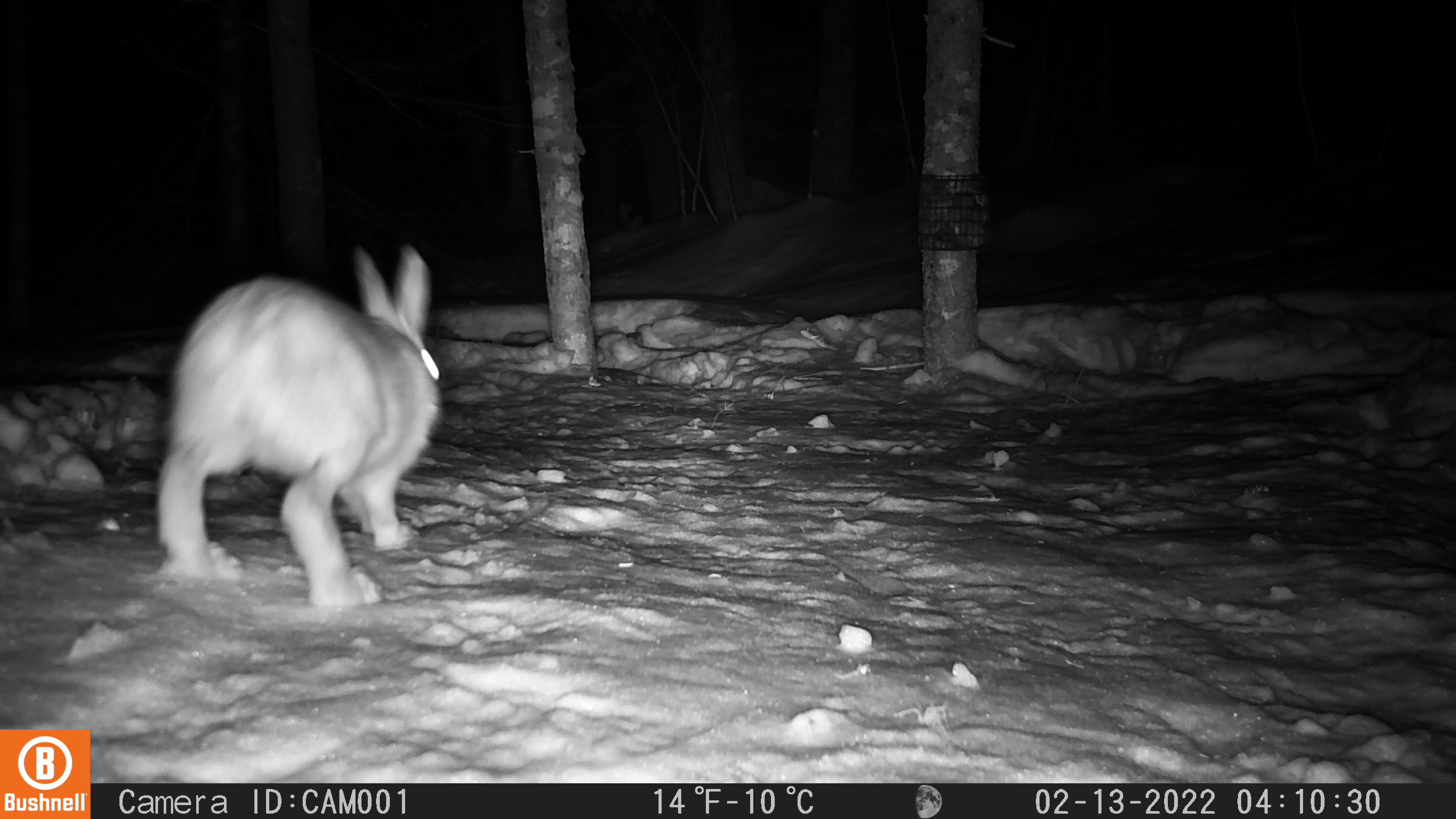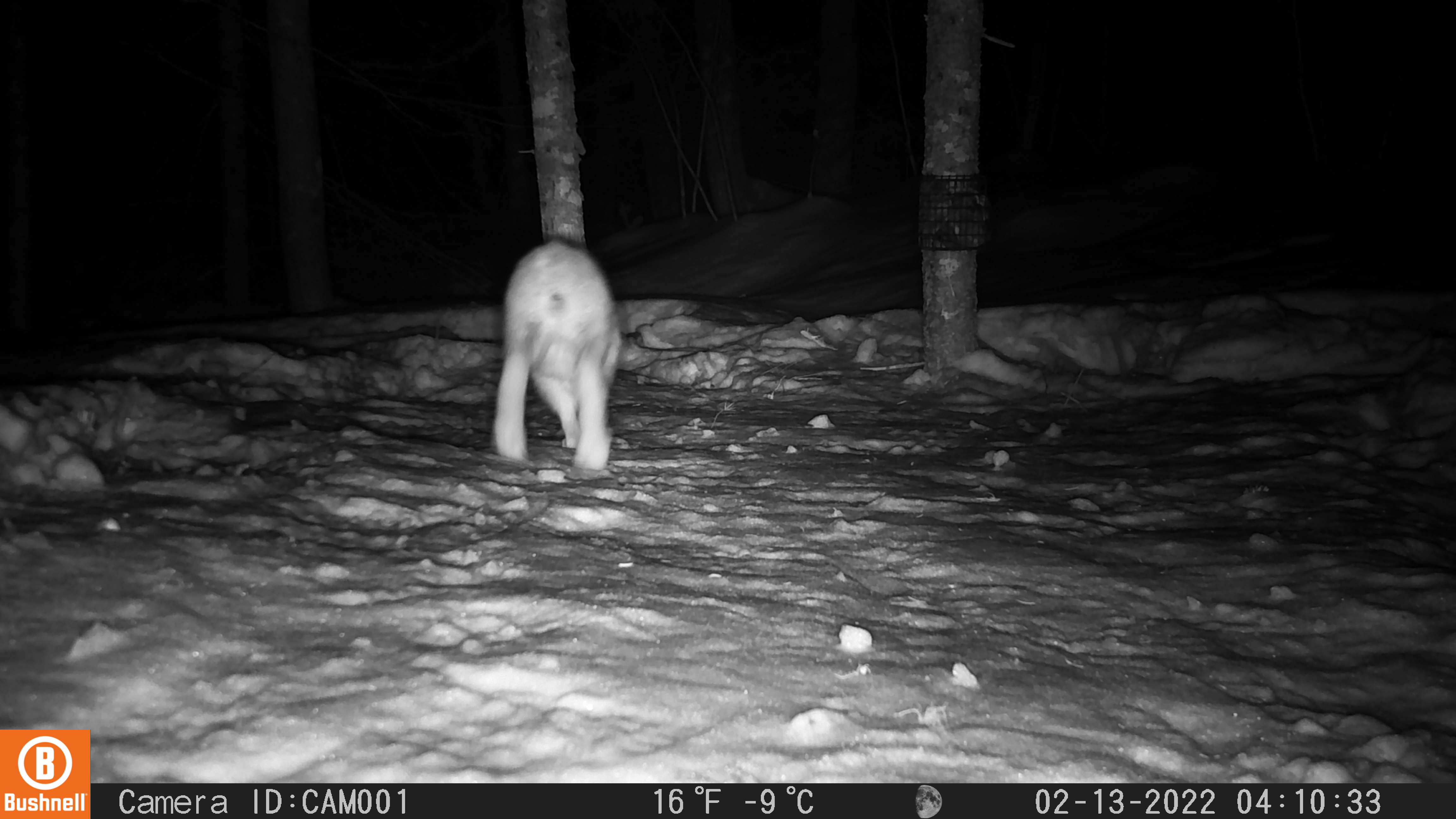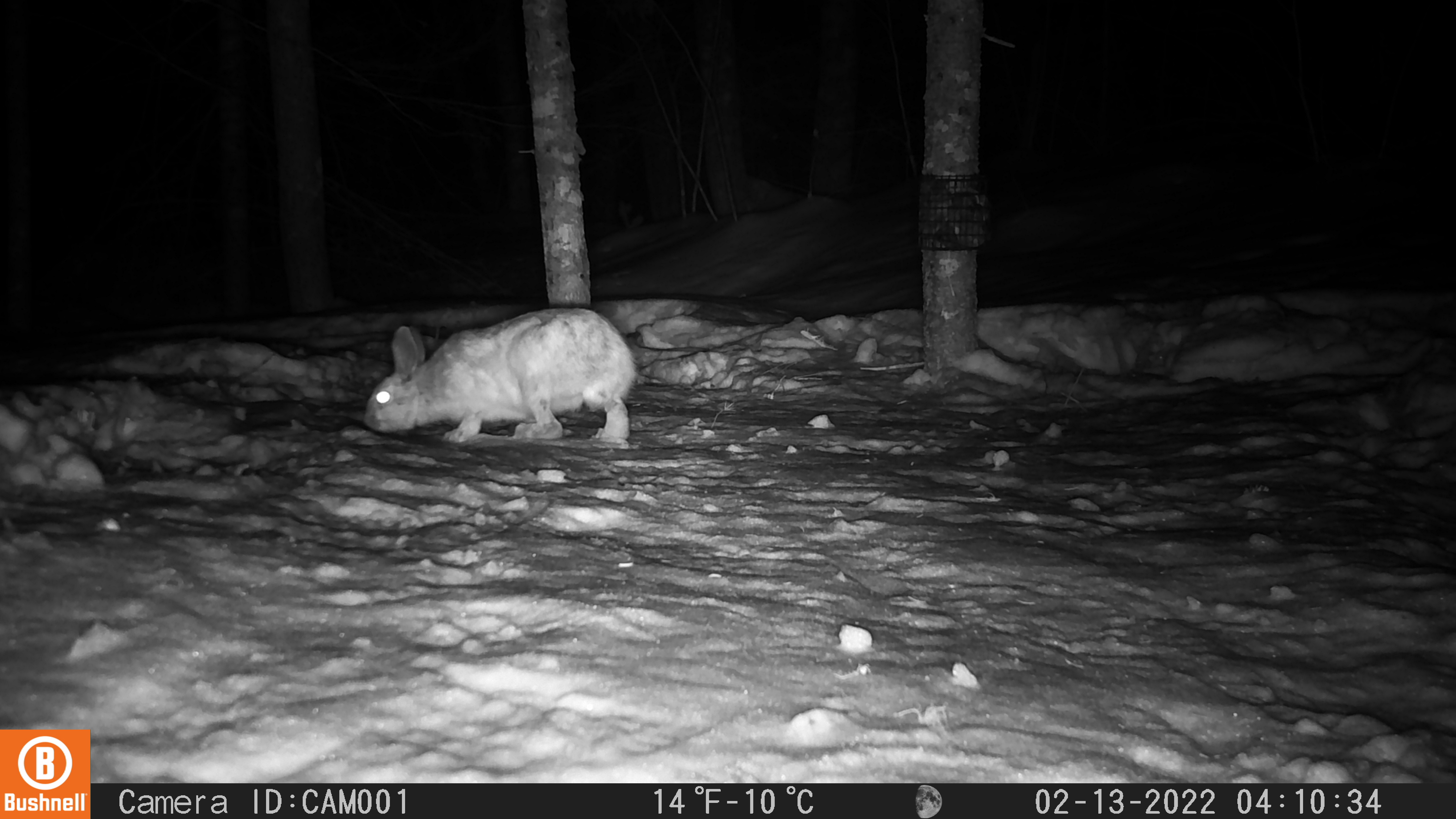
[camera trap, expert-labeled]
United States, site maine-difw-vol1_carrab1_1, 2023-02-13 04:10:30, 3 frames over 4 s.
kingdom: Animalia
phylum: Chordata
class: Mammalia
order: Lagomorpha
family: Leporidae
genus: Lepus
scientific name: Lepus americanus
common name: snowshoe hare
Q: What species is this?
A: Snowshoe hare (Lepus americanus).